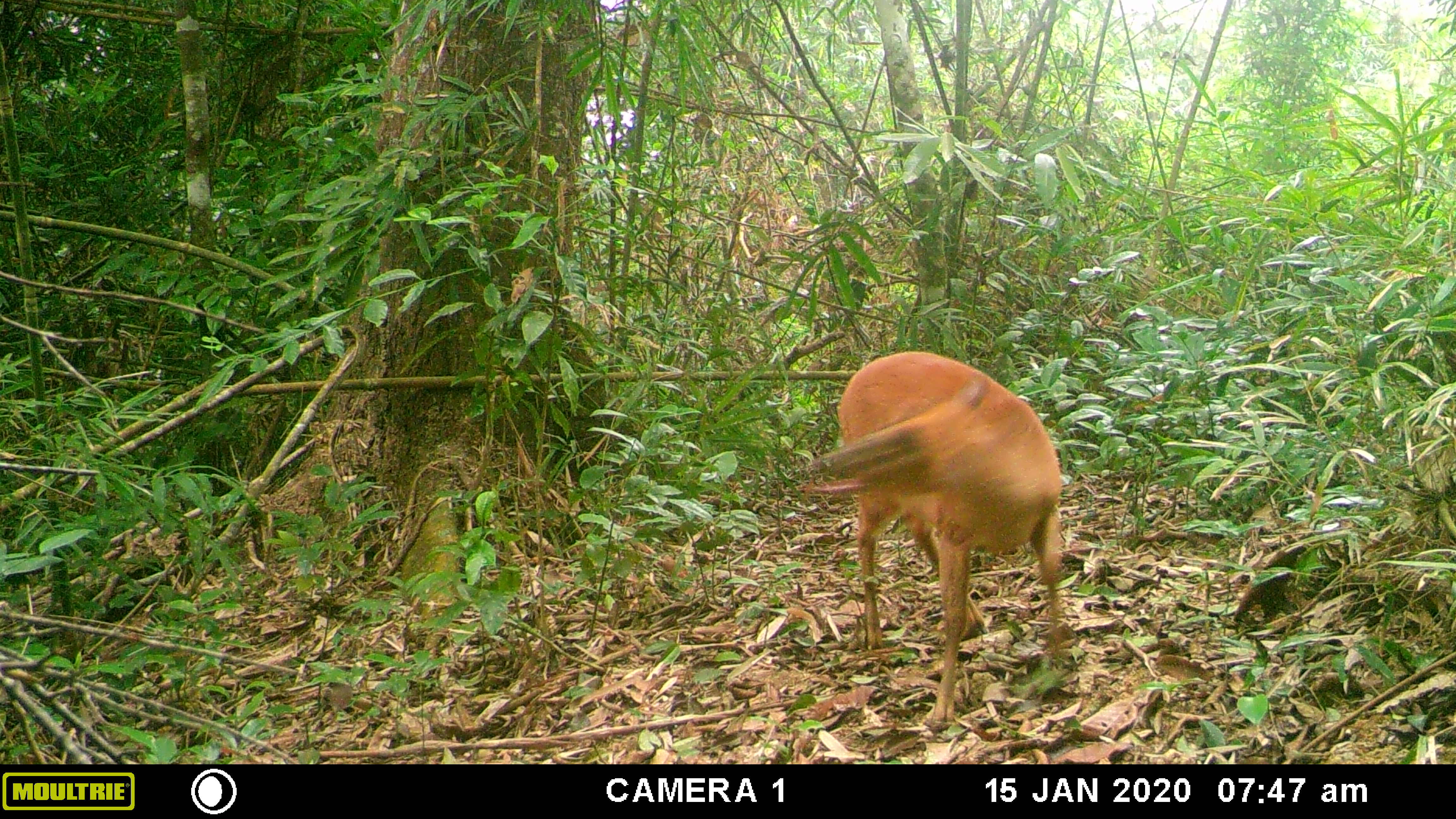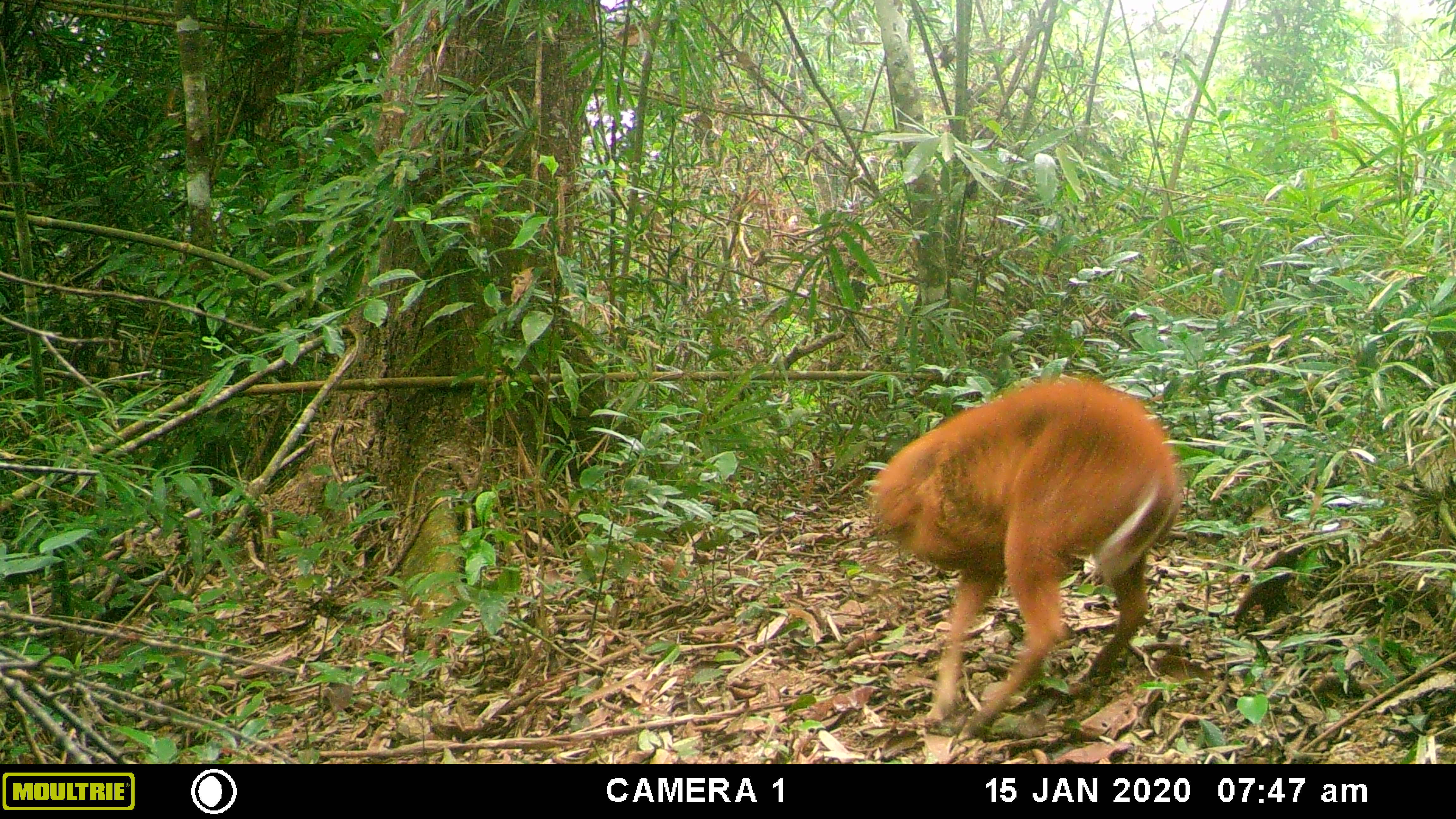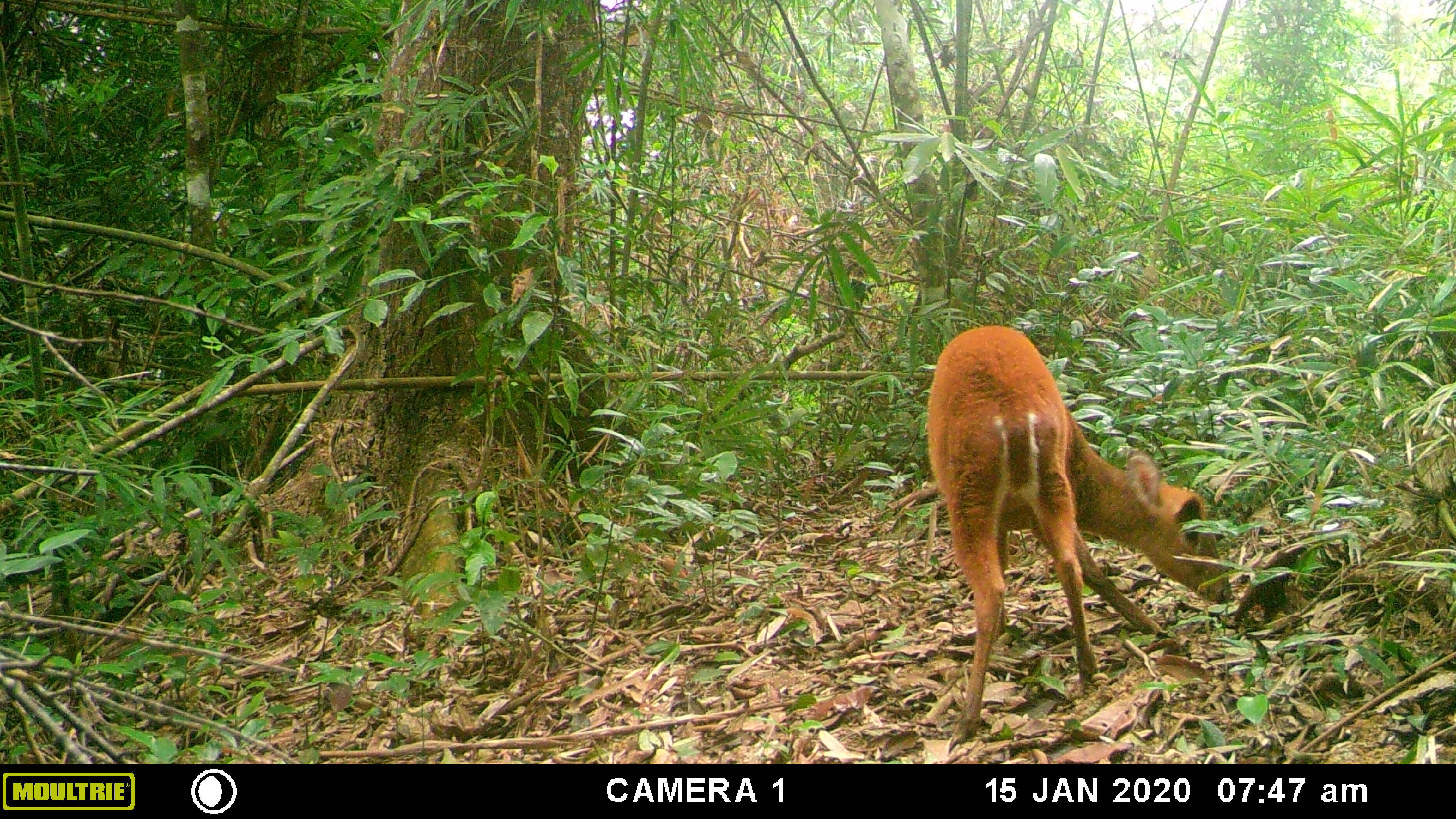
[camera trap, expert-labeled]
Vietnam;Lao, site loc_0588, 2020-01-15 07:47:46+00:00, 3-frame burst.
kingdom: Animalia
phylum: Chordata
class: Mammalia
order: Artiodactyla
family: Cervidae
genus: Muntiacus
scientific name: Muntiacus muntjak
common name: red muntjac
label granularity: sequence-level